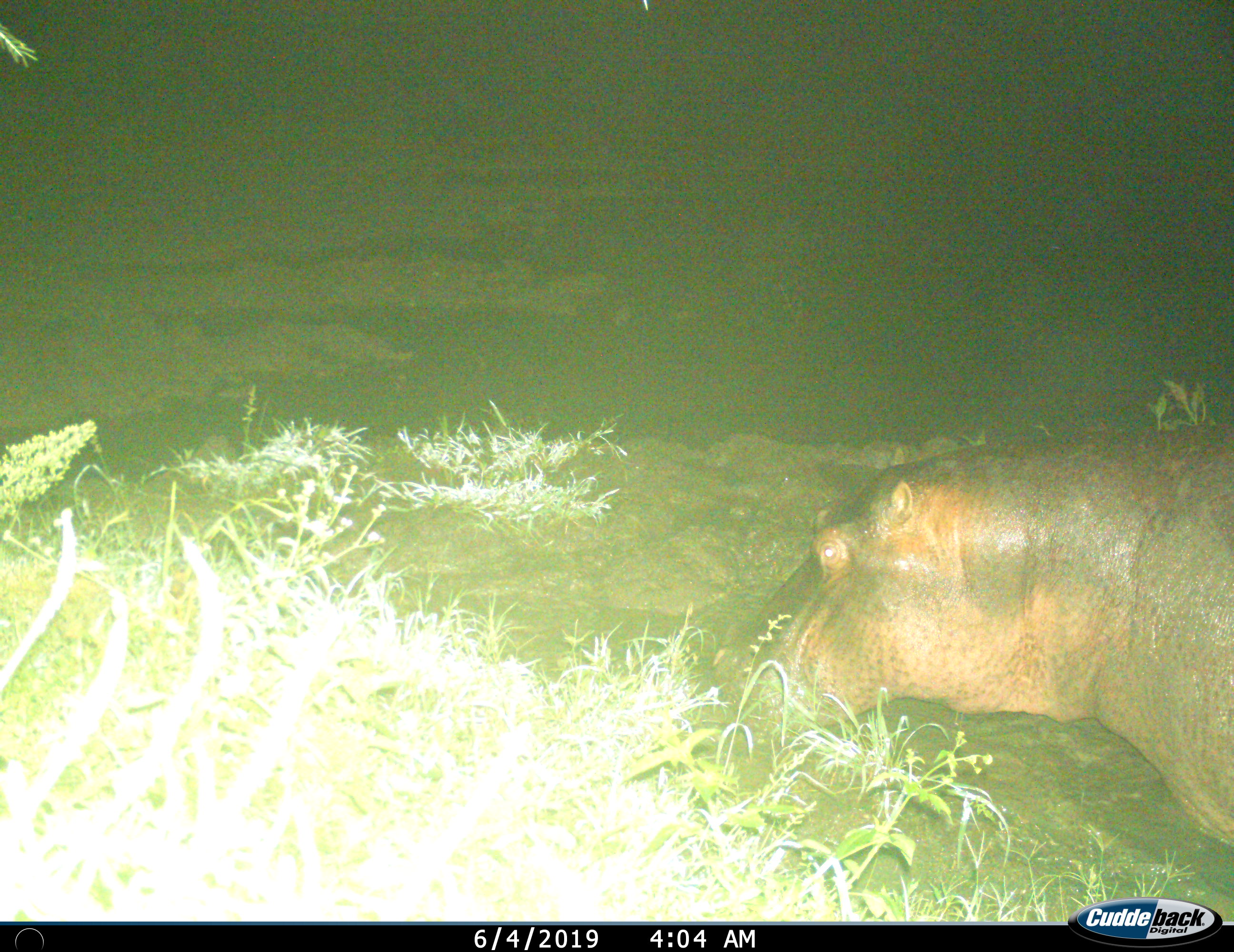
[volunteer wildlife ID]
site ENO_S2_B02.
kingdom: Animalia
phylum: Chordata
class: Mammalia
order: Artiodactyla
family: Hippopotamidae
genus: Hippopotamus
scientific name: Hippopotamus amphibius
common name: hippopotamus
Hippopotamus (Hippopotamus amphibius), count 1. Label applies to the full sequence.